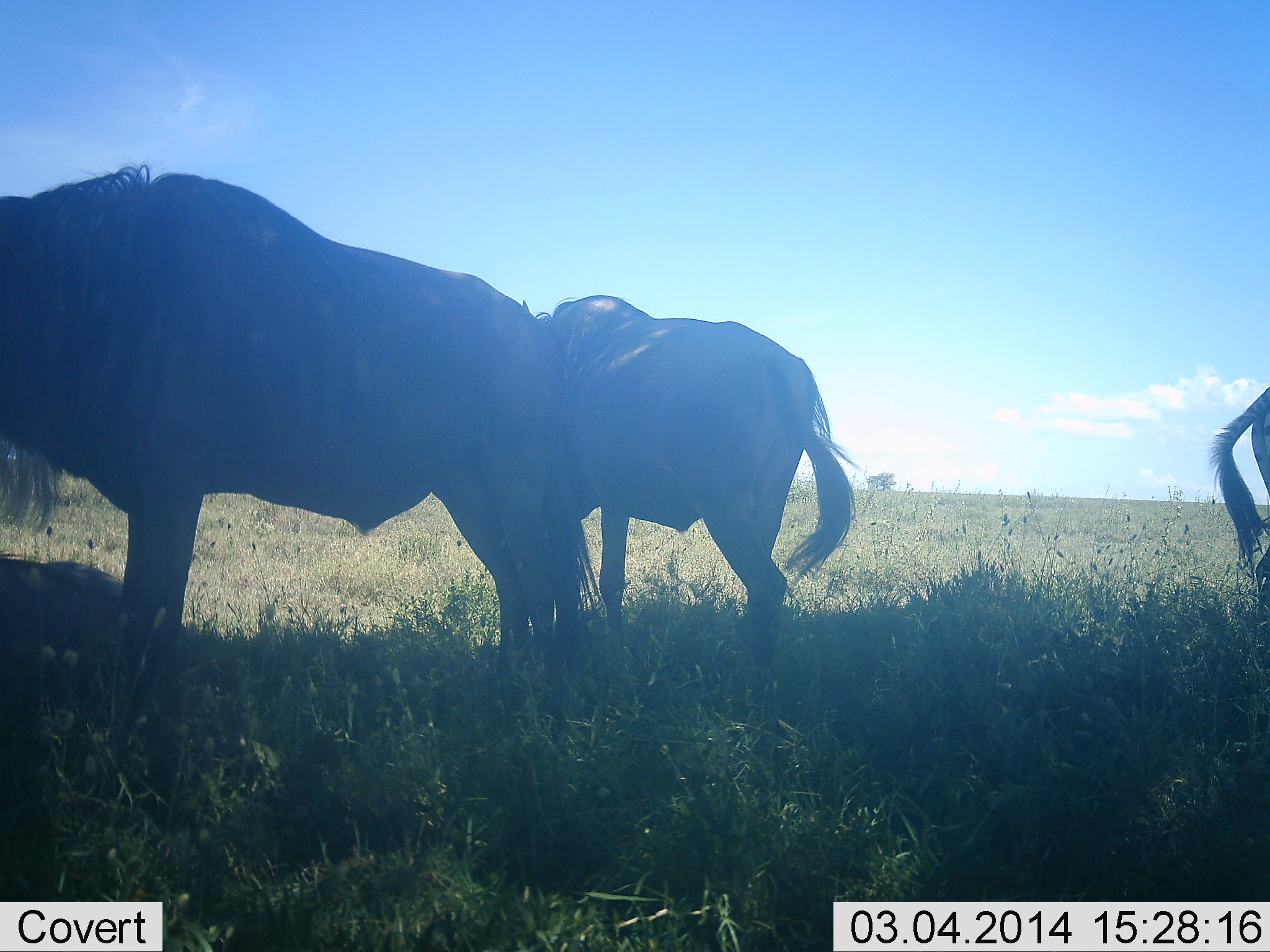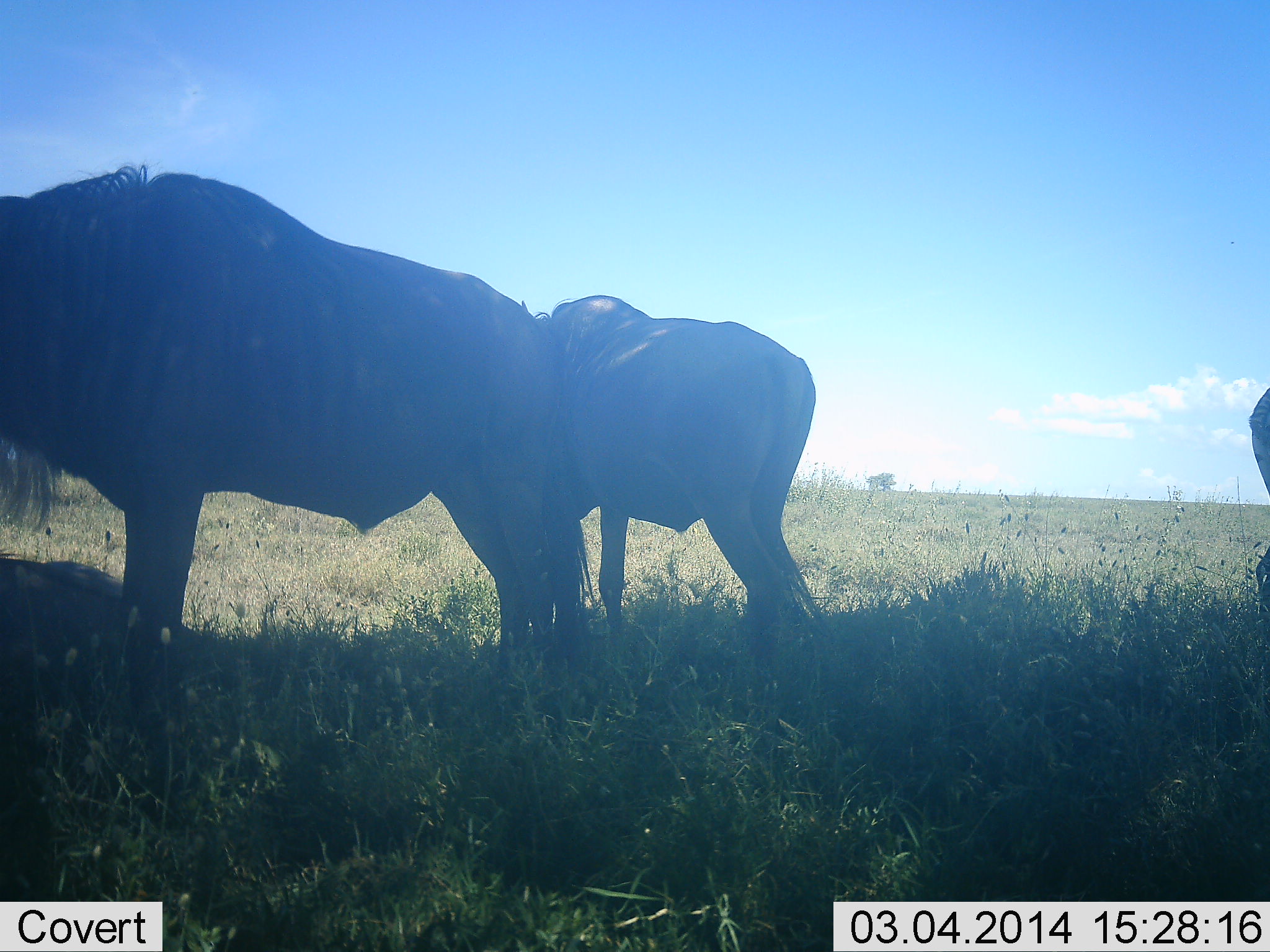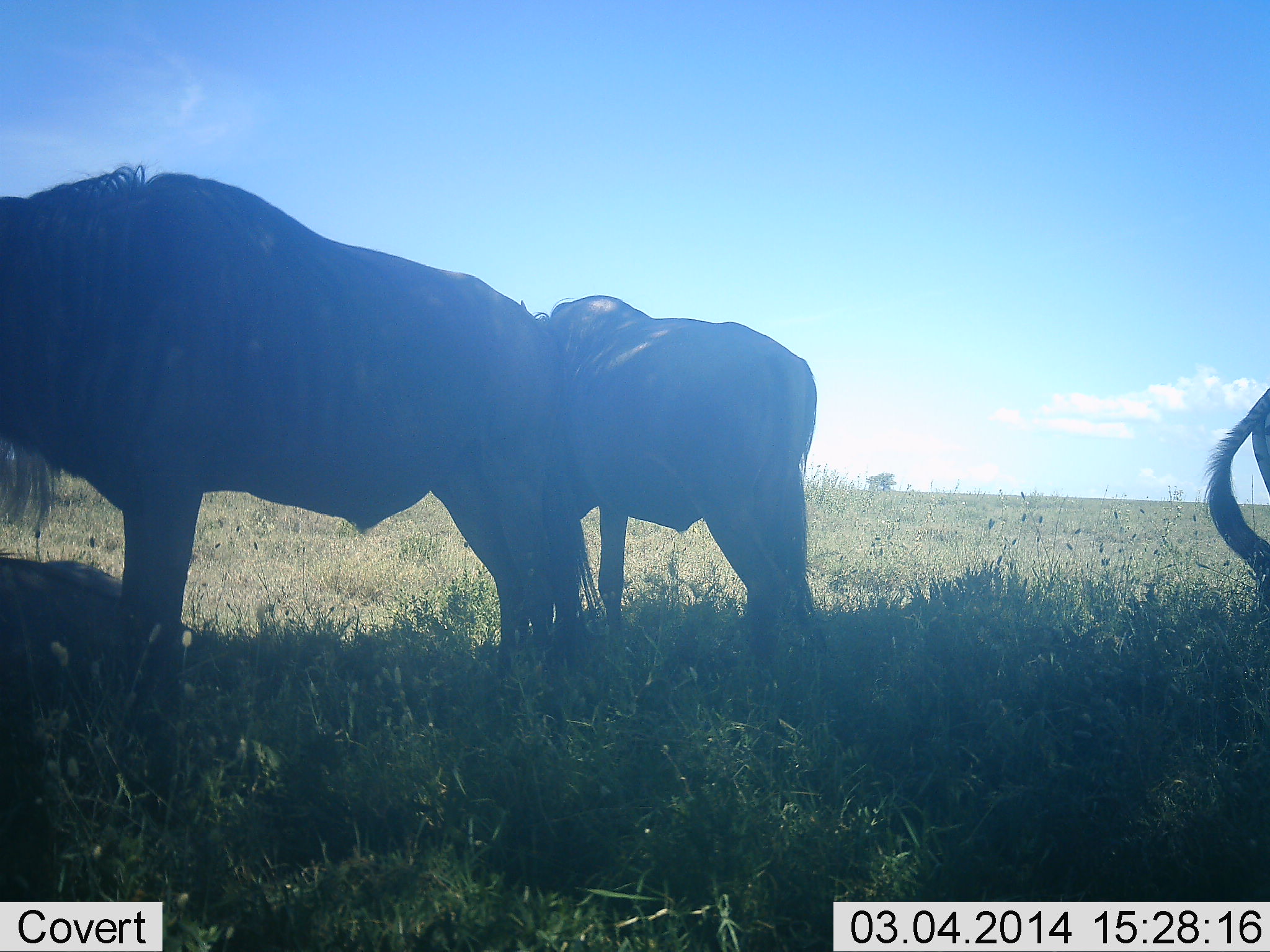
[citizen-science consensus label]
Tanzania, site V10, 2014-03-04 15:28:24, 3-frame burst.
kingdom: Animalia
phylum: Chordata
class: Mammalia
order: Artiodactyla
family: Bovidae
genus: Connochaetes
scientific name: Connochaetes taurinus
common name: blue wildebeest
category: wildebeest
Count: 3.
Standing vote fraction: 93%.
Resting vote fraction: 14%.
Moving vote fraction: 7%.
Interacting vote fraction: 0%.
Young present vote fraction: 0%.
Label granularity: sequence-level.